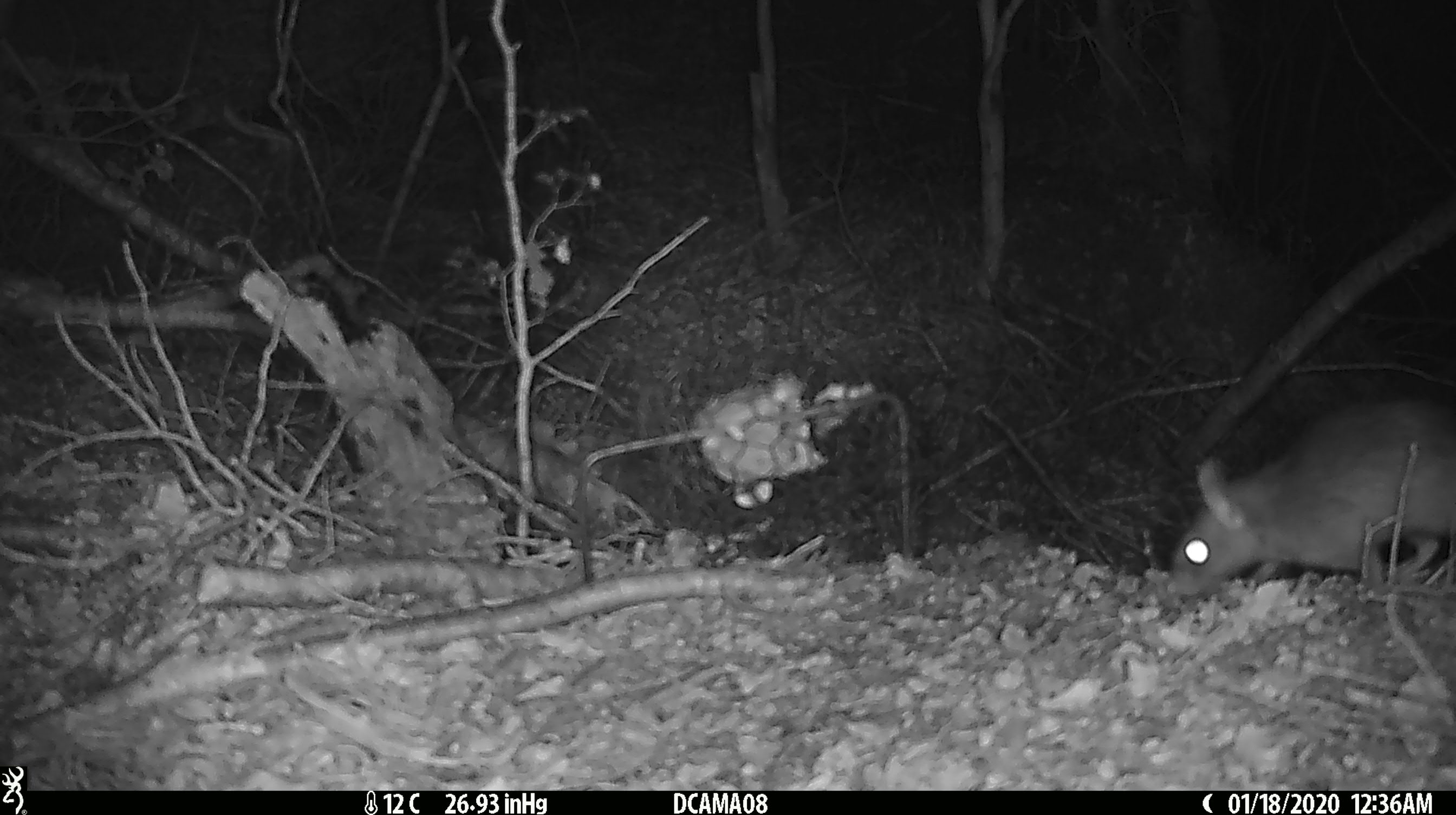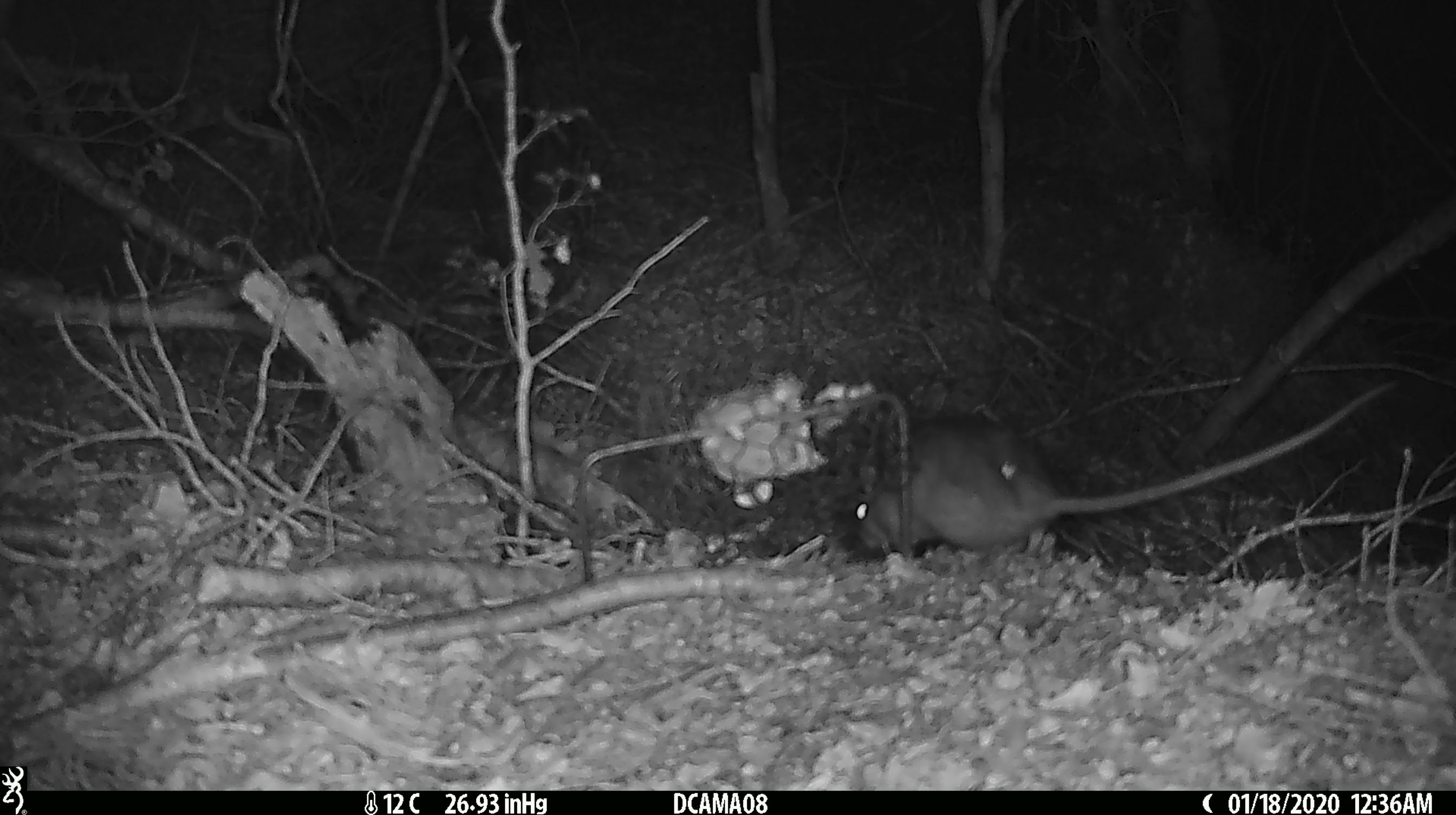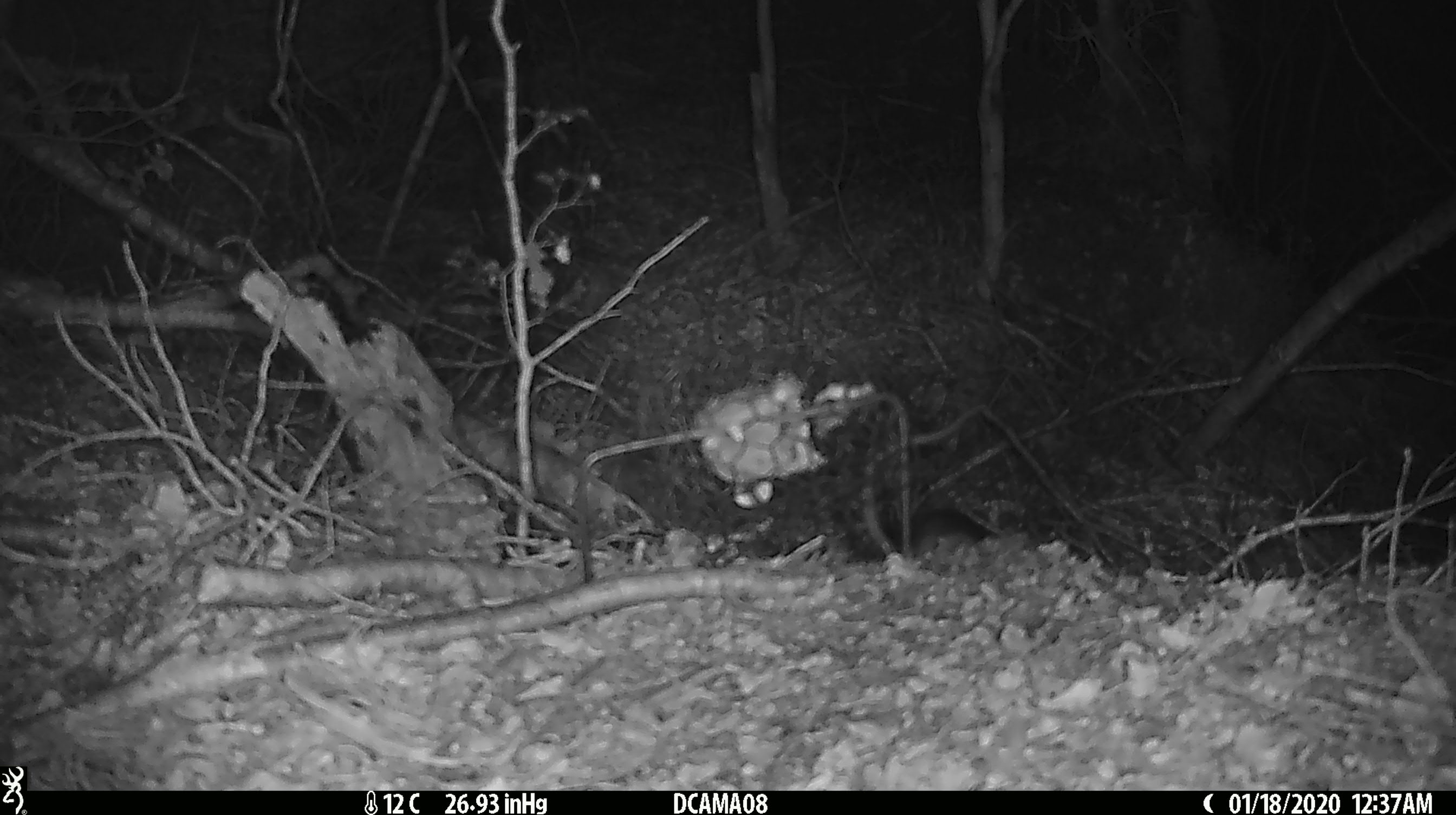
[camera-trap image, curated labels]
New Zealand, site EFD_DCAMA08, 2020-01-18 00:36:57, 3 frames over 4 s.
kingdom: Animalia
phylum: Chordata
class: Mammalia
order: Rodentia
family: Muridae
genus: Rattus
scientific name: Rattus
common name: rat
Rat (Rattus).